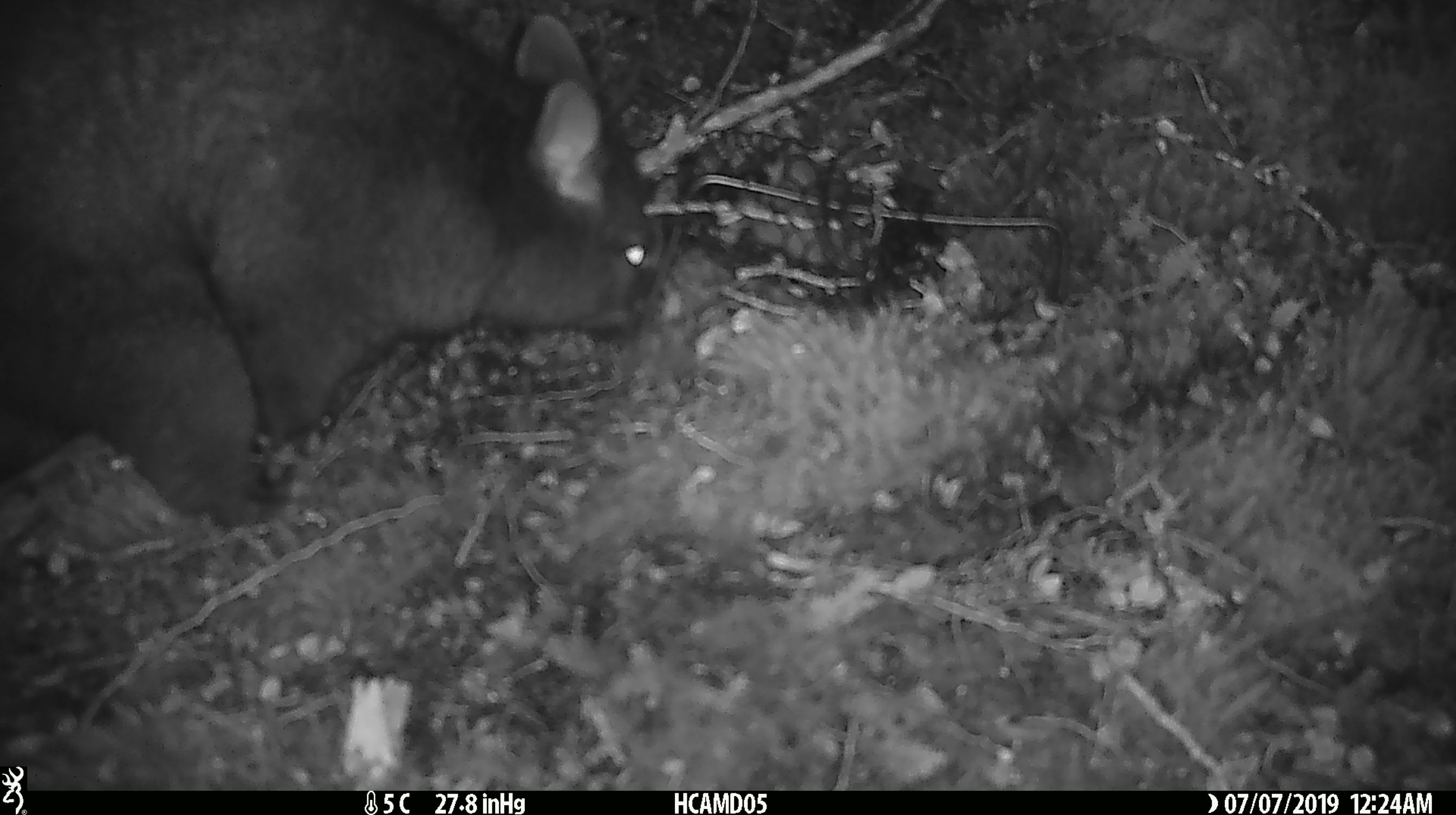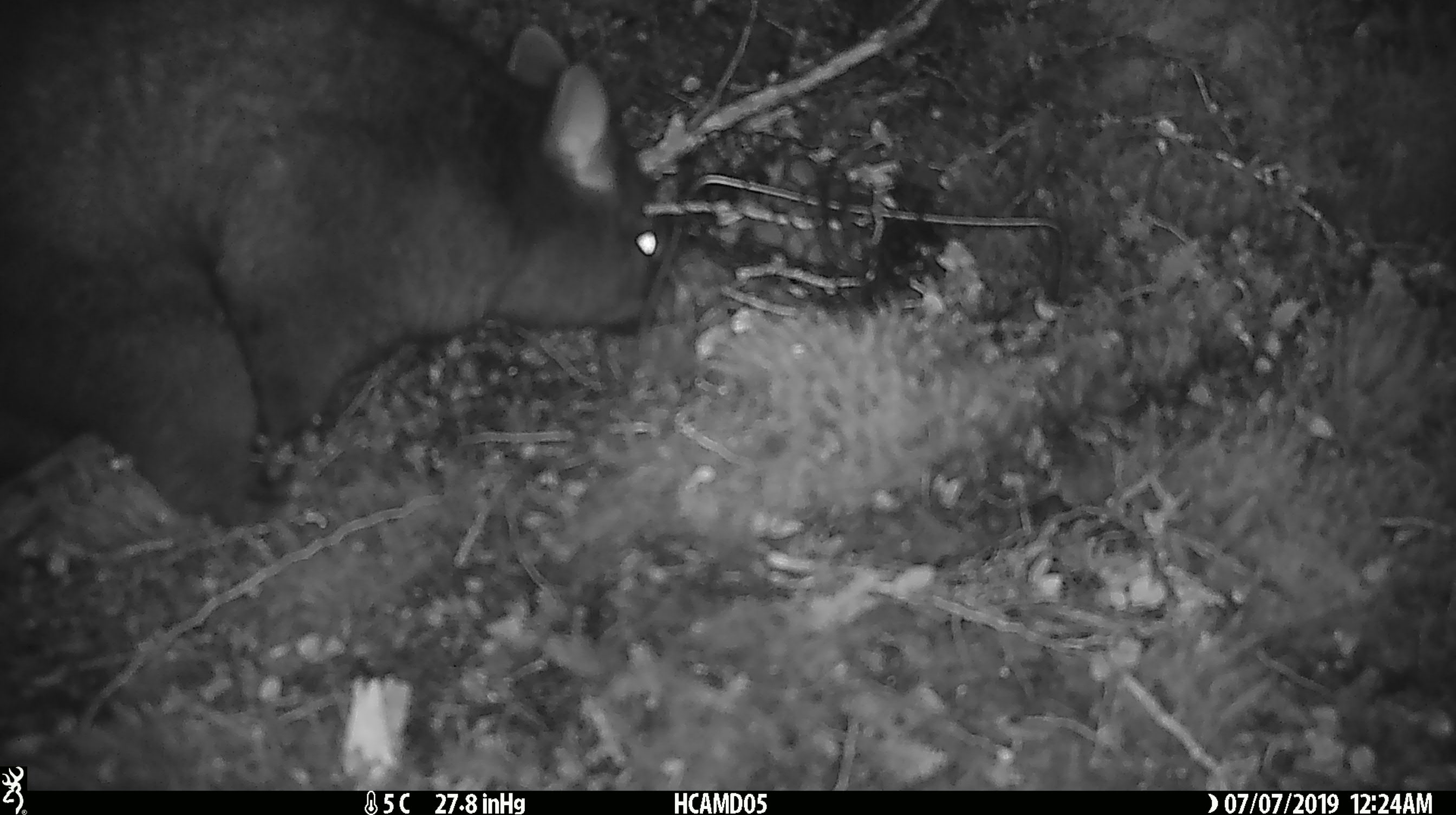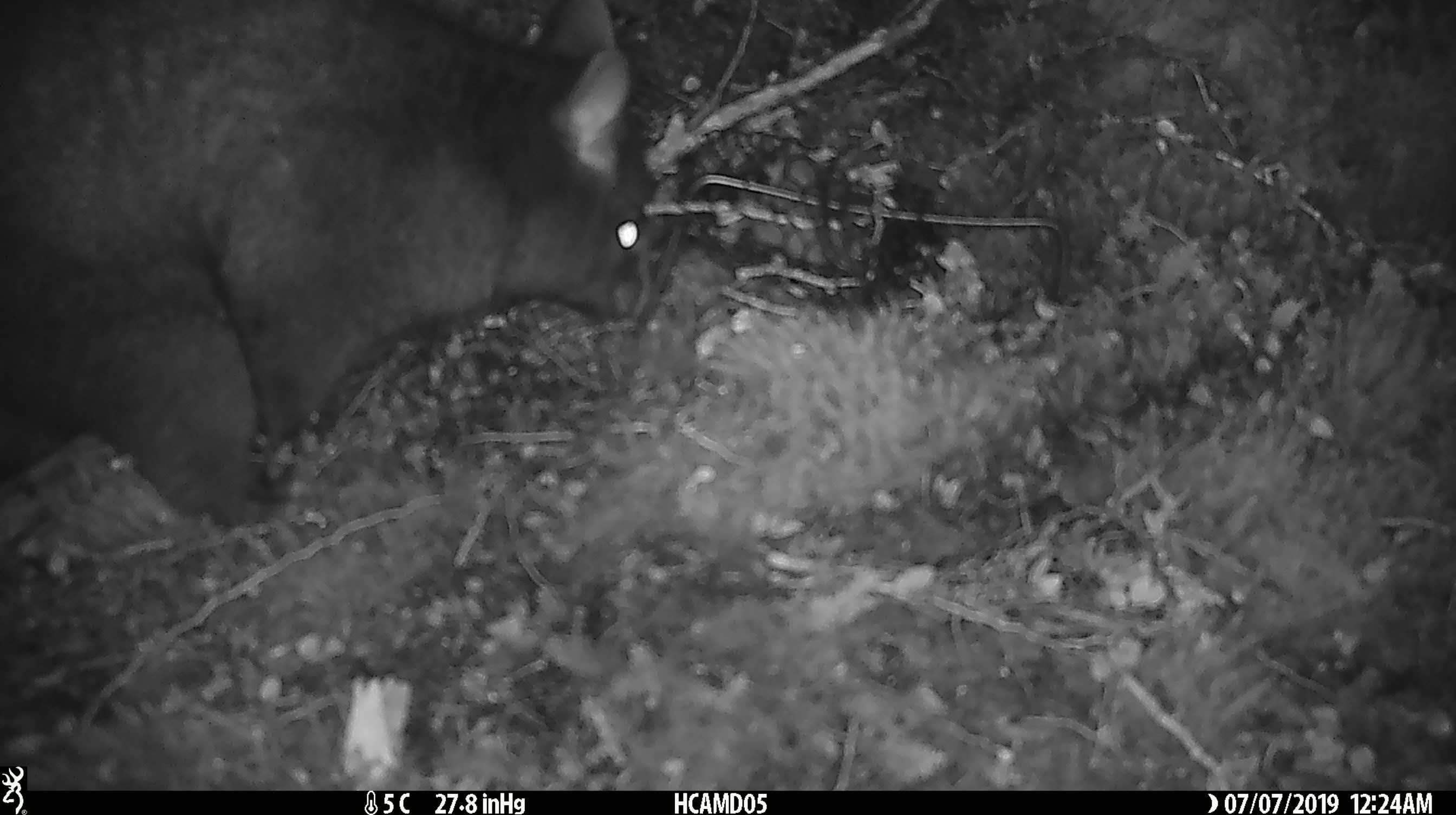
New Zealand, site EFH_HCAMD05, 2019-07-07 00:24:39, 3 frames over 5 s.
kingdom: Animalia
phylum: Chordata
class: Mammalia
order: Diprotodontia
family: Phalangeridae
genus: Trichosurus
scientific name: Trichosurus vulpecula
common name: common brushtail possum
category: possum